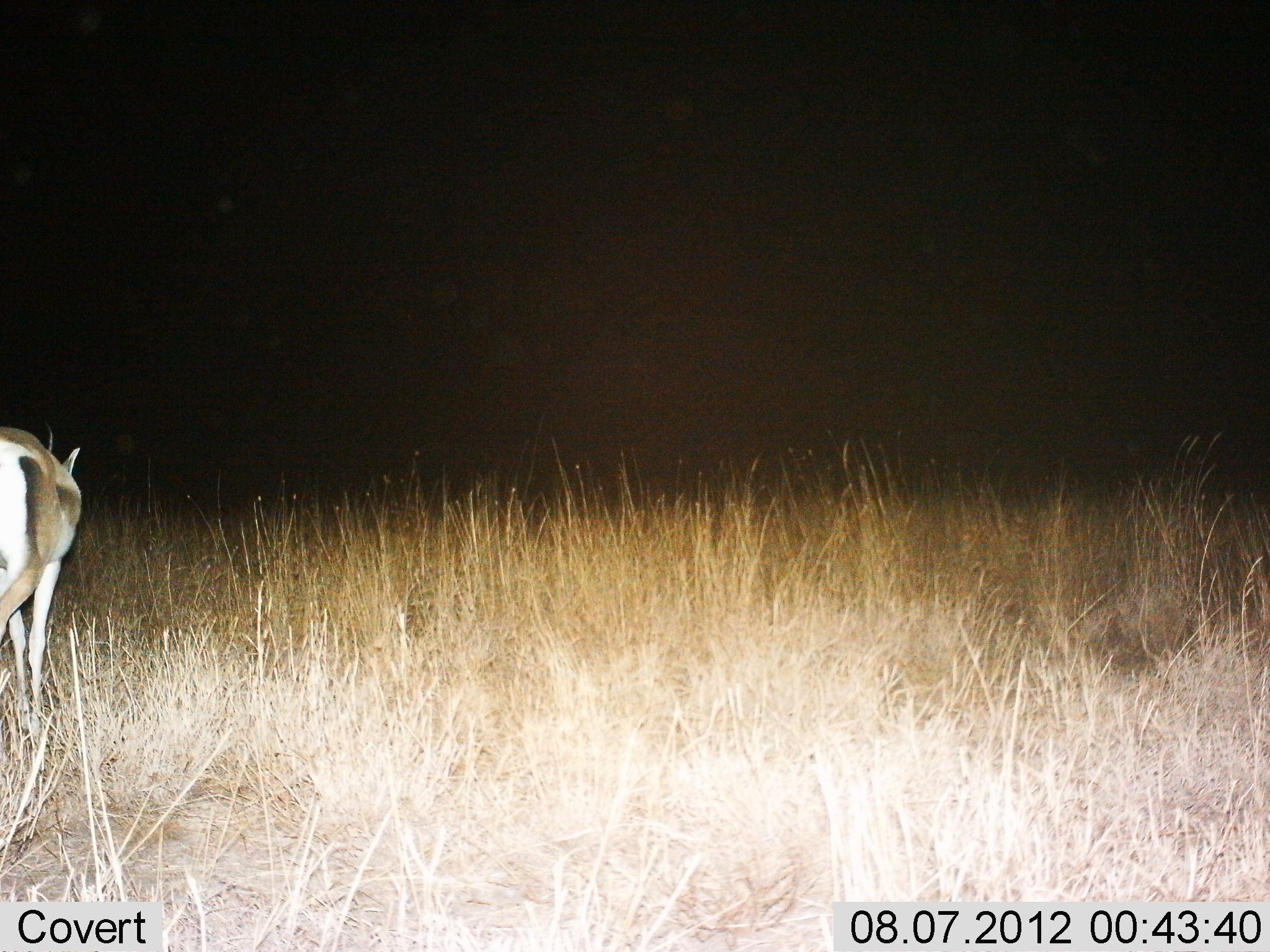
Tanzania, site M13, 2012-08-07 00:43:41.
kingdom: Animalia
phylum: Chordata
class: Mammalia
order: Artiodactyla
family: Bovidae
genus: Nanger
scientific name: Nanger granti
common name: grant's gazelle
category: gazellegrants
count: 1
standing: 50%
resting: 0%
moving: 50%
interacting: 0%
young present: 0%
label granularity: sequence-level